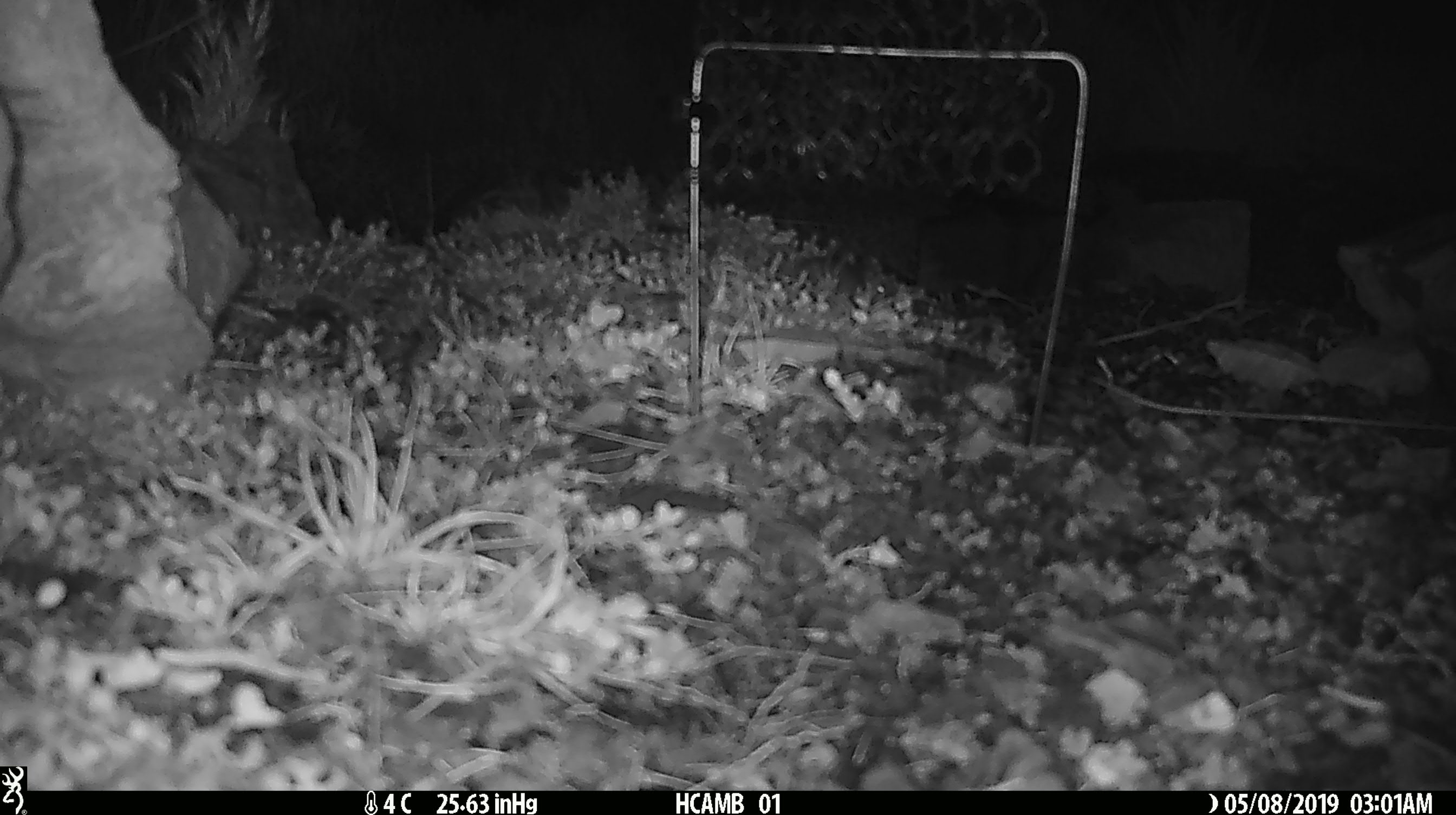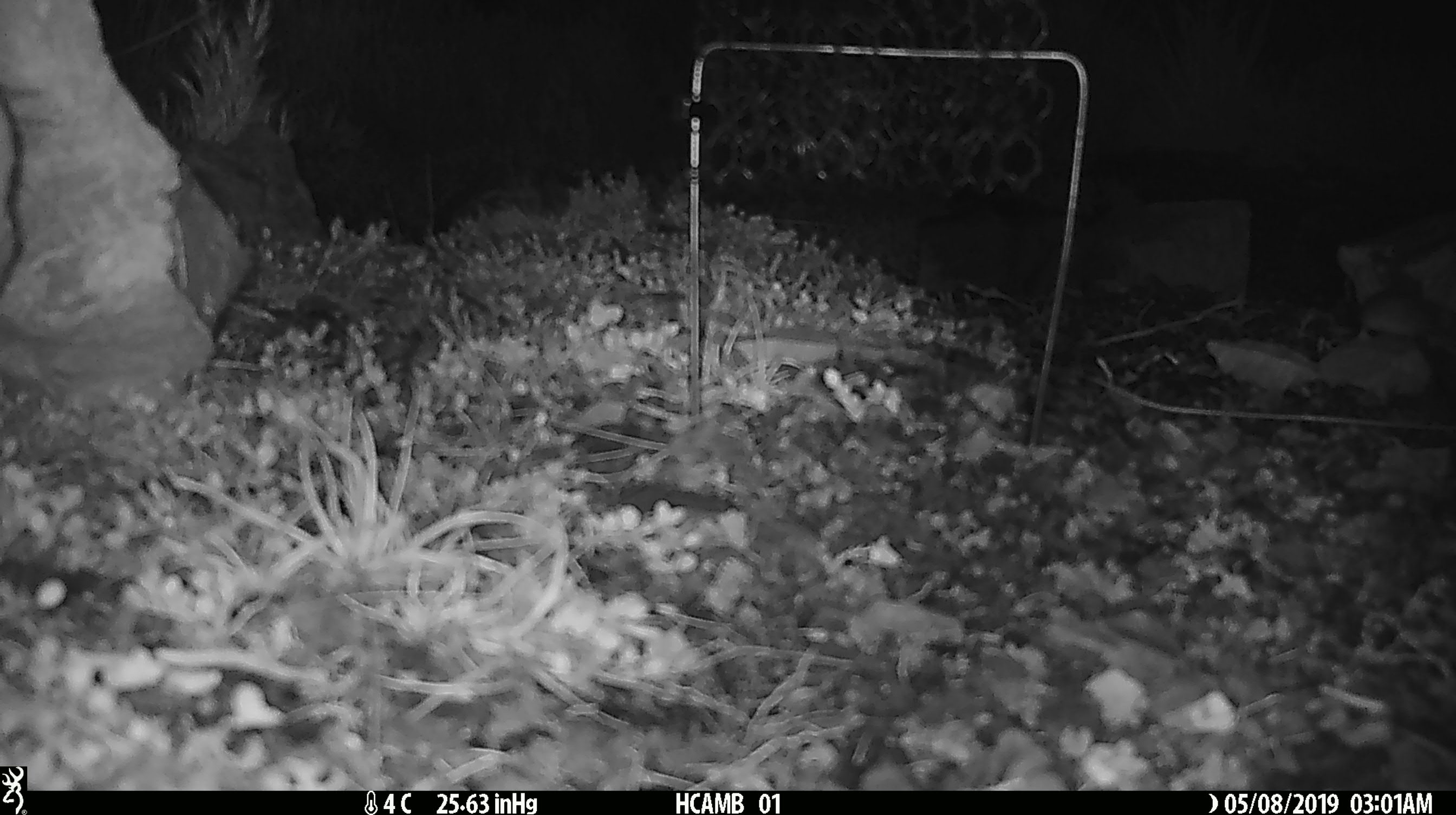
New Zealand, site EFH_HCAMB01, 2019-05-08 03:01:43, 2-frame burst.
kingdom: Animalia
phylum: Chordata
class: Mammalia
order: Rodentia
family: Muridae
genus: Mus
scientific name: Mus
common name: mouse